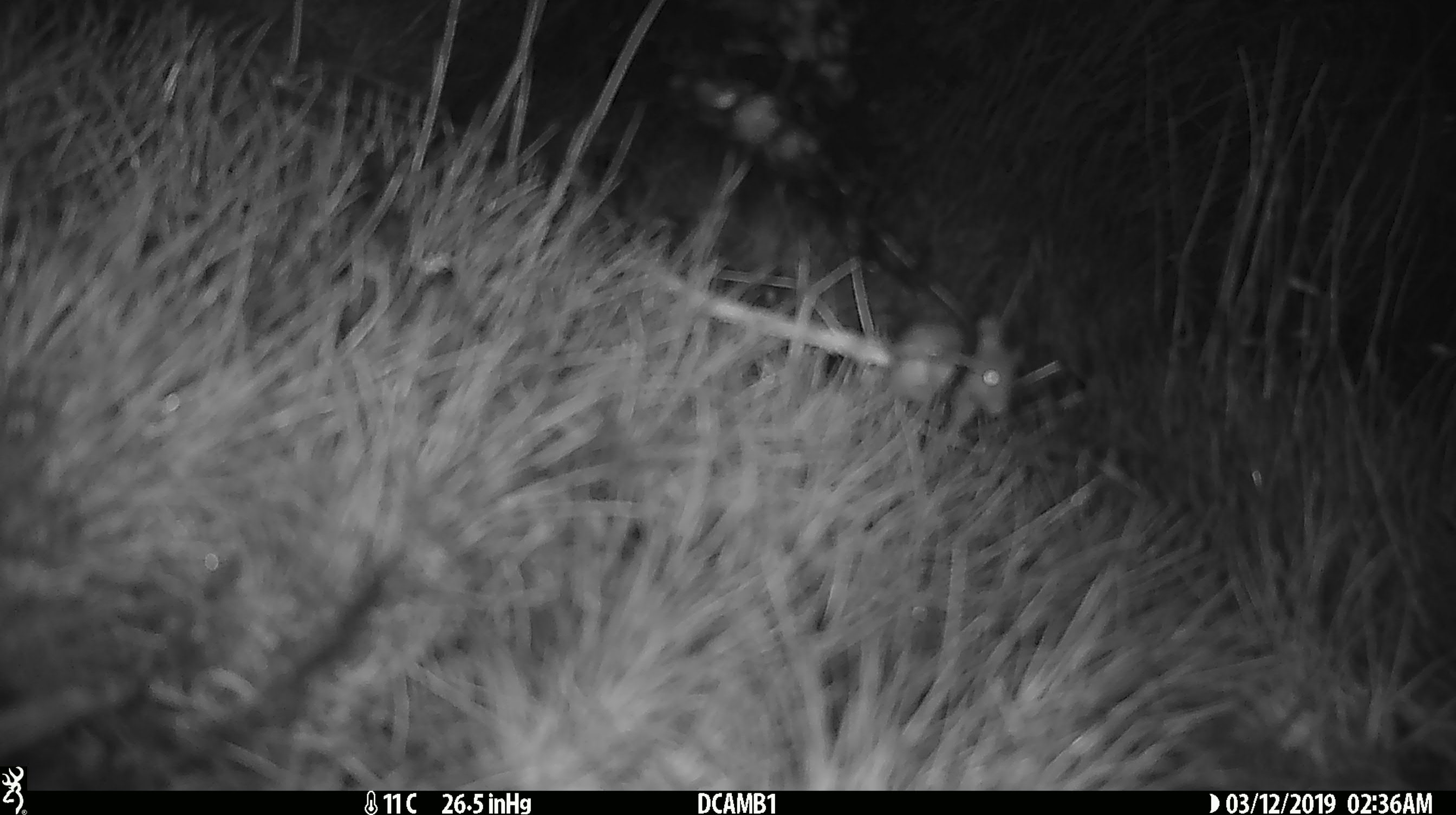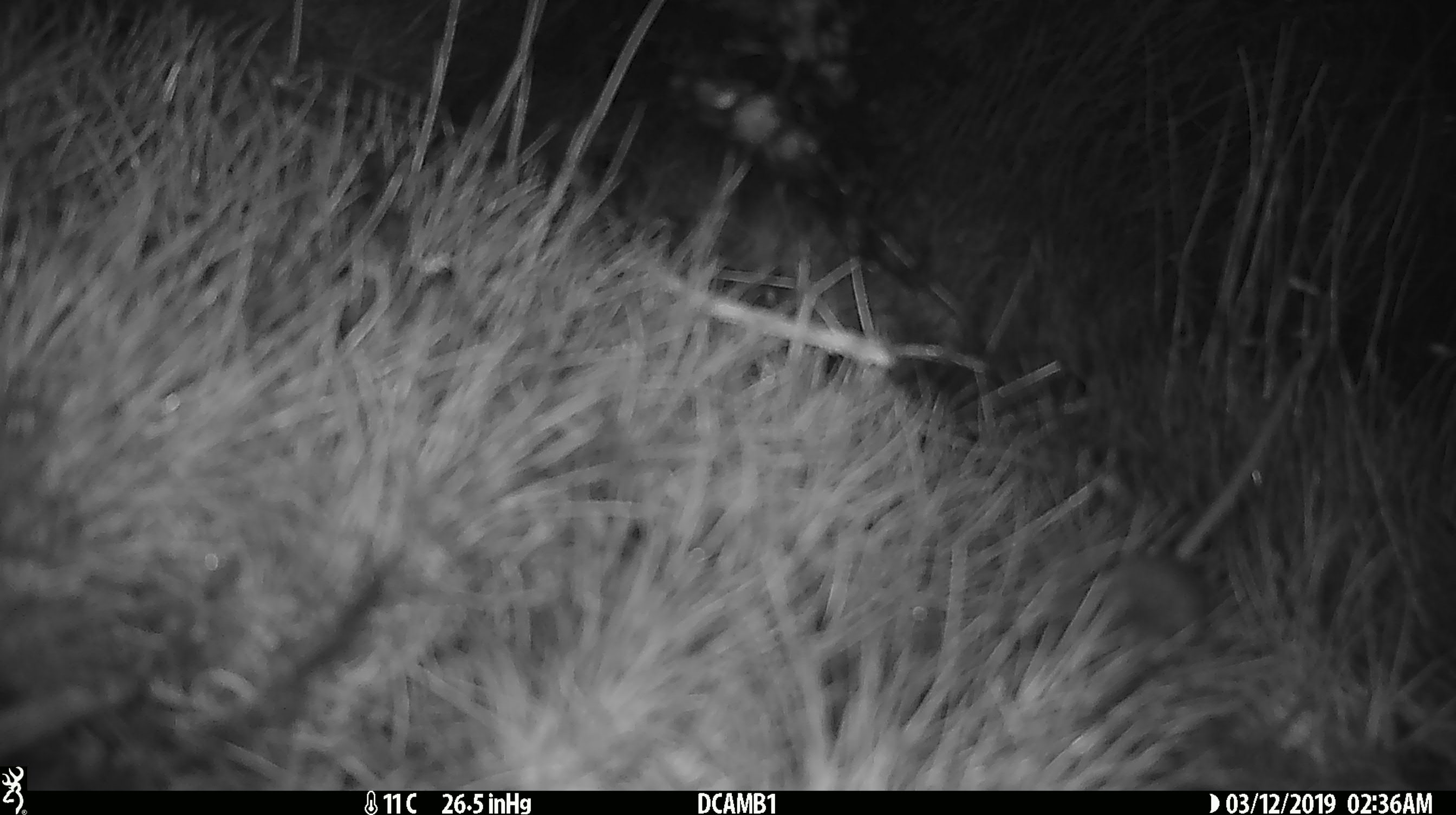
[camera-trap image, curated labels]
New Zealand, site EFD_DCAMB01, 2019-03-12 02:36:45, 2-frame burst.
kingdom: Animalia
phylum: Chordata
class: Mammalia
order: Rodentia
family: Muridae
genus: Mus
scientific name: Mus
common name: mouse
Mouse (Mus).